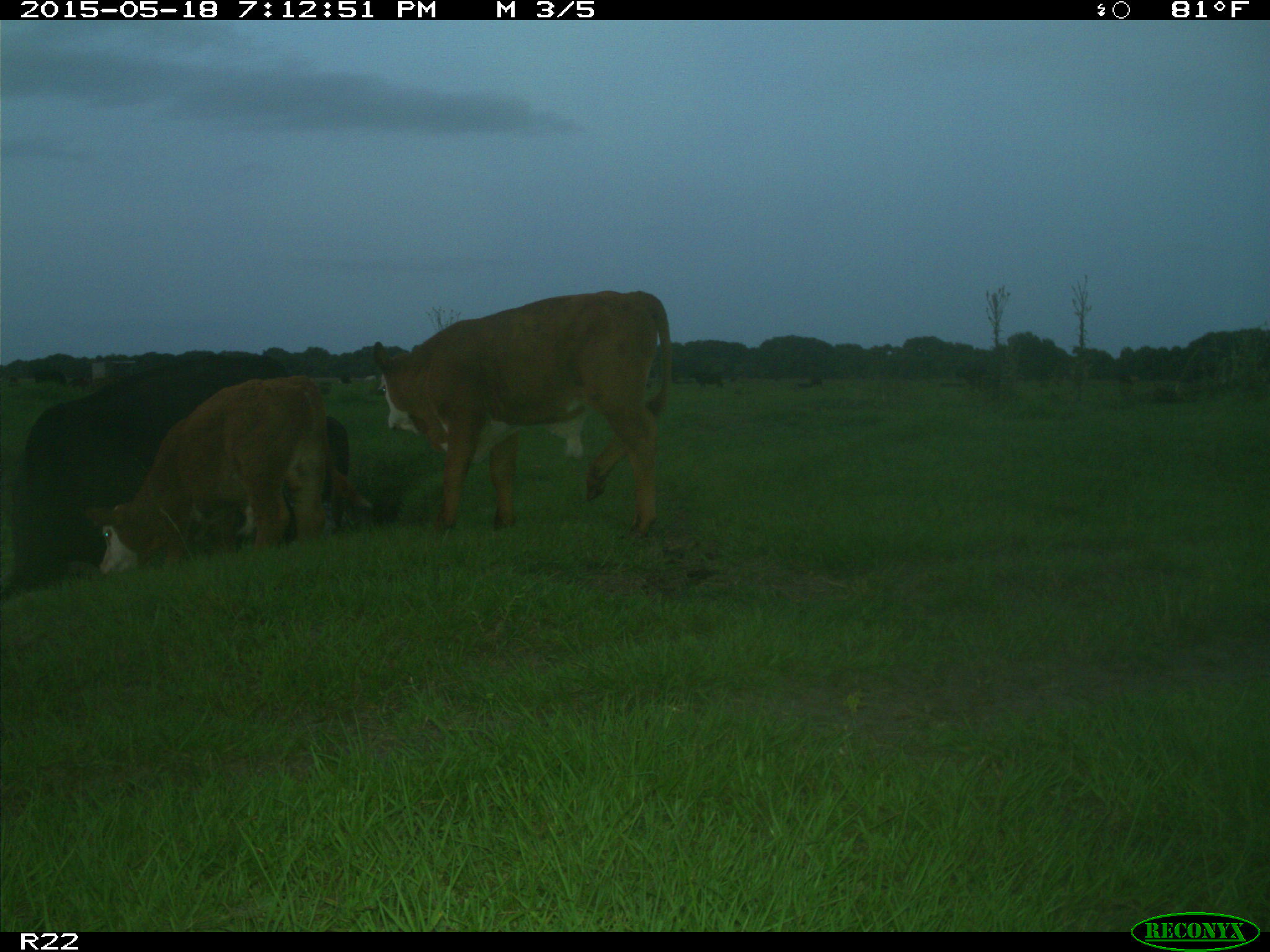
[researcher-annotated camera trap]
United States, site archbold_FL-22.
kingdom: Animalia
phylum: Chordata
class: Mammalia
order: Artiodactyla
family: Bovidae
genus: Bos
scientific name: Bos taurus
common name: domestic cow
Bos taurus (domestic cow).